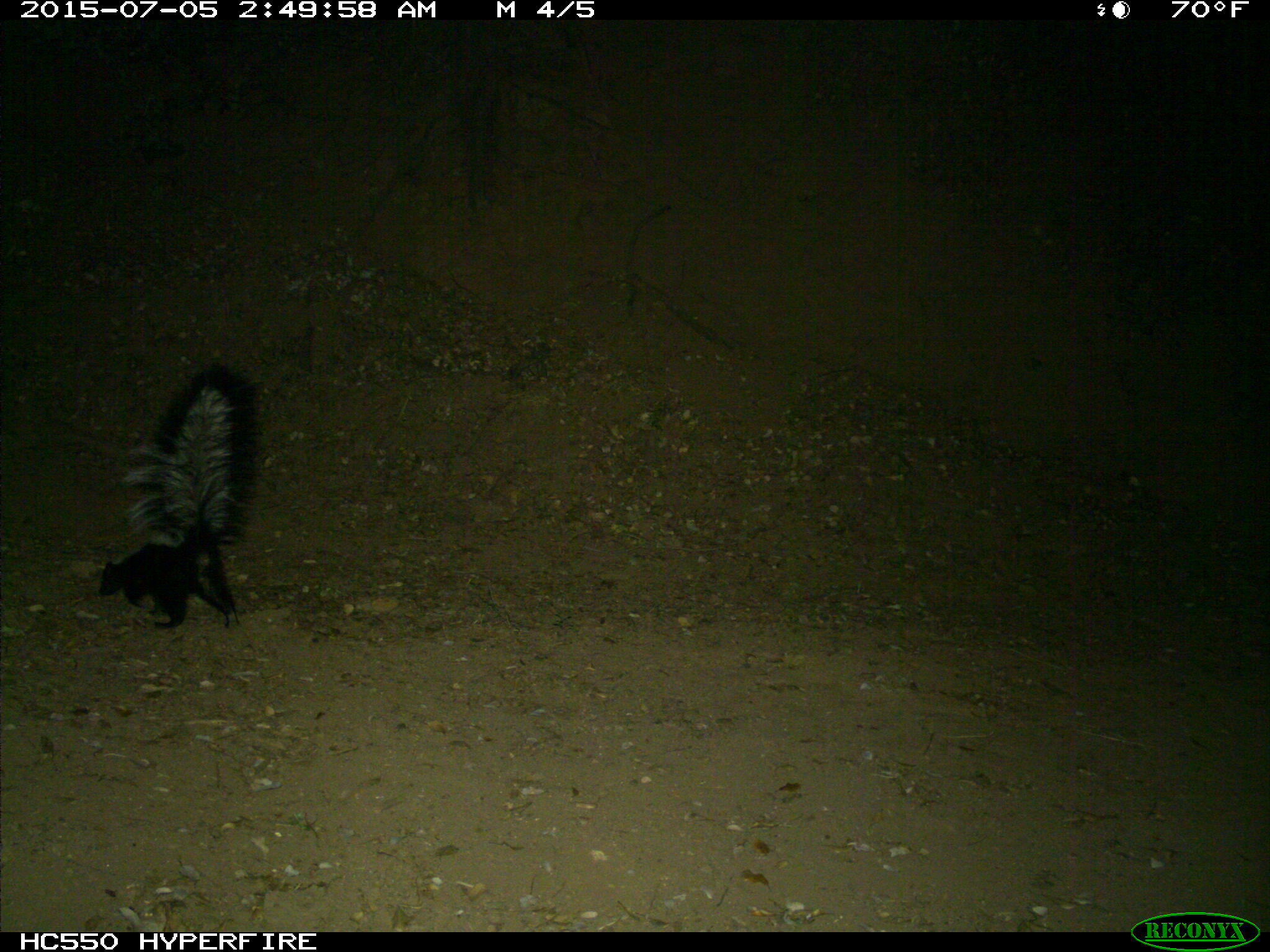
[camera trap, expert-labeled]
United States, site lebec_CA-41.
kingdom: Animalia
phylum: Chordata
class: Mammalia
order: Carnivora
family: Mephitidae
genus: Mephitis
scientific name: Mephitis mephitis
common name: striped skunk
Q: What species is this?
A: Mephitis mephitis (striped skunk).